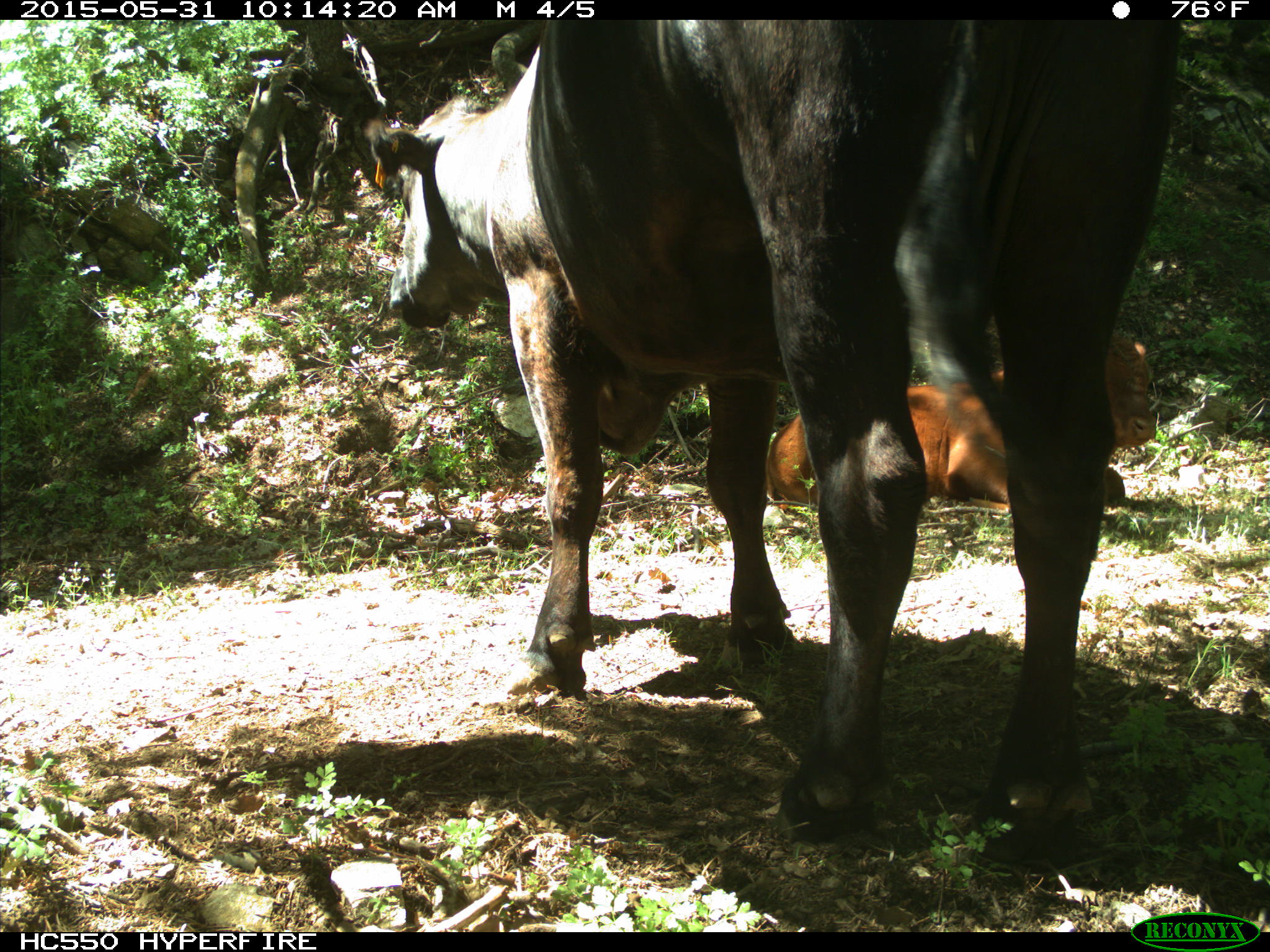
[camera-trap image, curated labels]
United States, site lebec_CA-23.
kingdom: Animalia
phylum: Chordata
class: Mammalia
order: Artiodactyla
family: Bovidae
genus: Bos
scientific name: Bos taurus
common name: domestic cow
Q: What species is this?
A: Bos taurus (domestic cow).